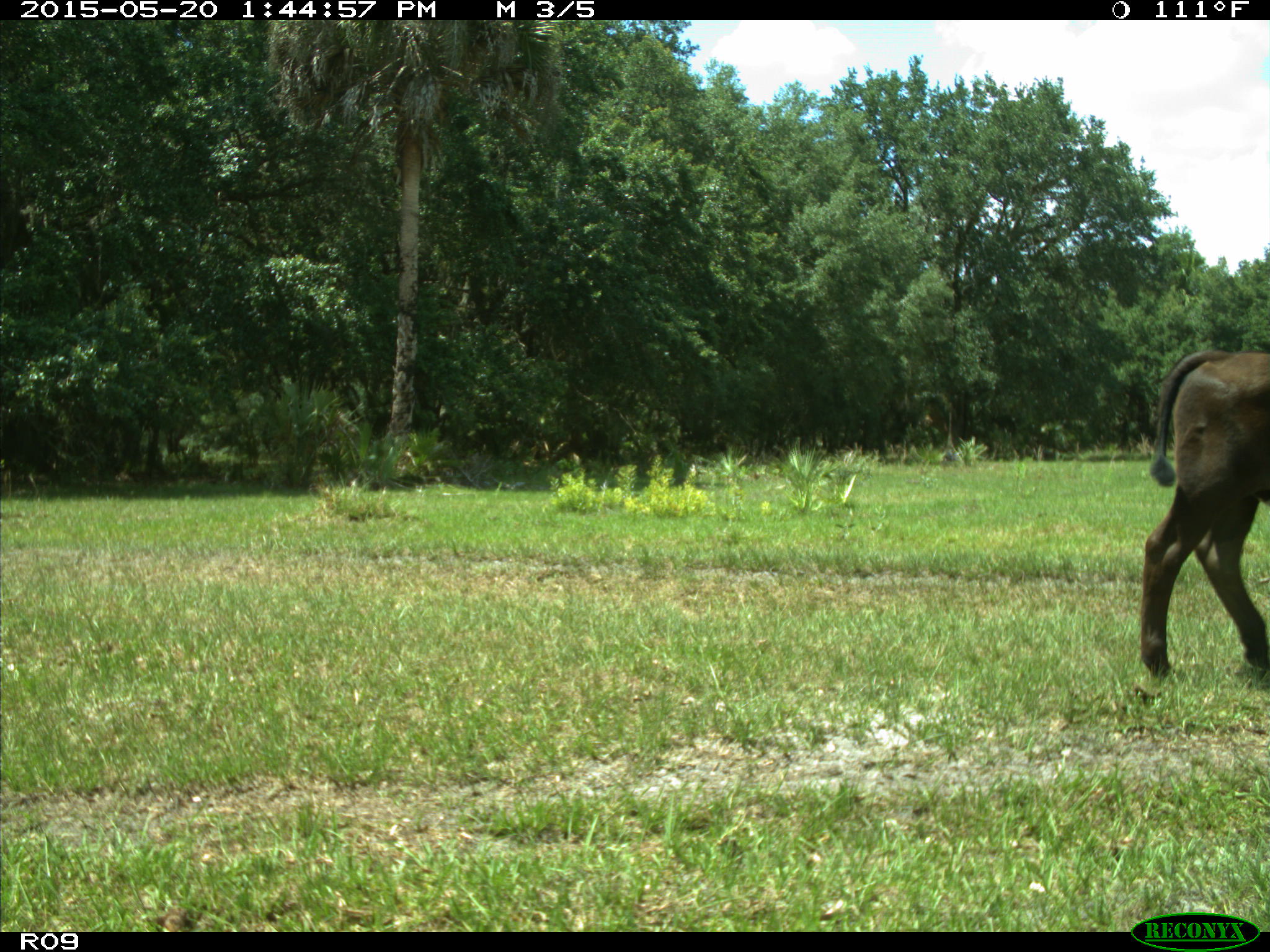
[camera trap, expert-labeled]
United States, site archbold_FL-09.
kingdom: Animalia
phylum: Chordata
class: Mammalia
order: Artiodactyla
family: Bovidae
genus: Bos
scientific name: Bos taurus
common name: domestic cow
Bos taurus (domestic cow).